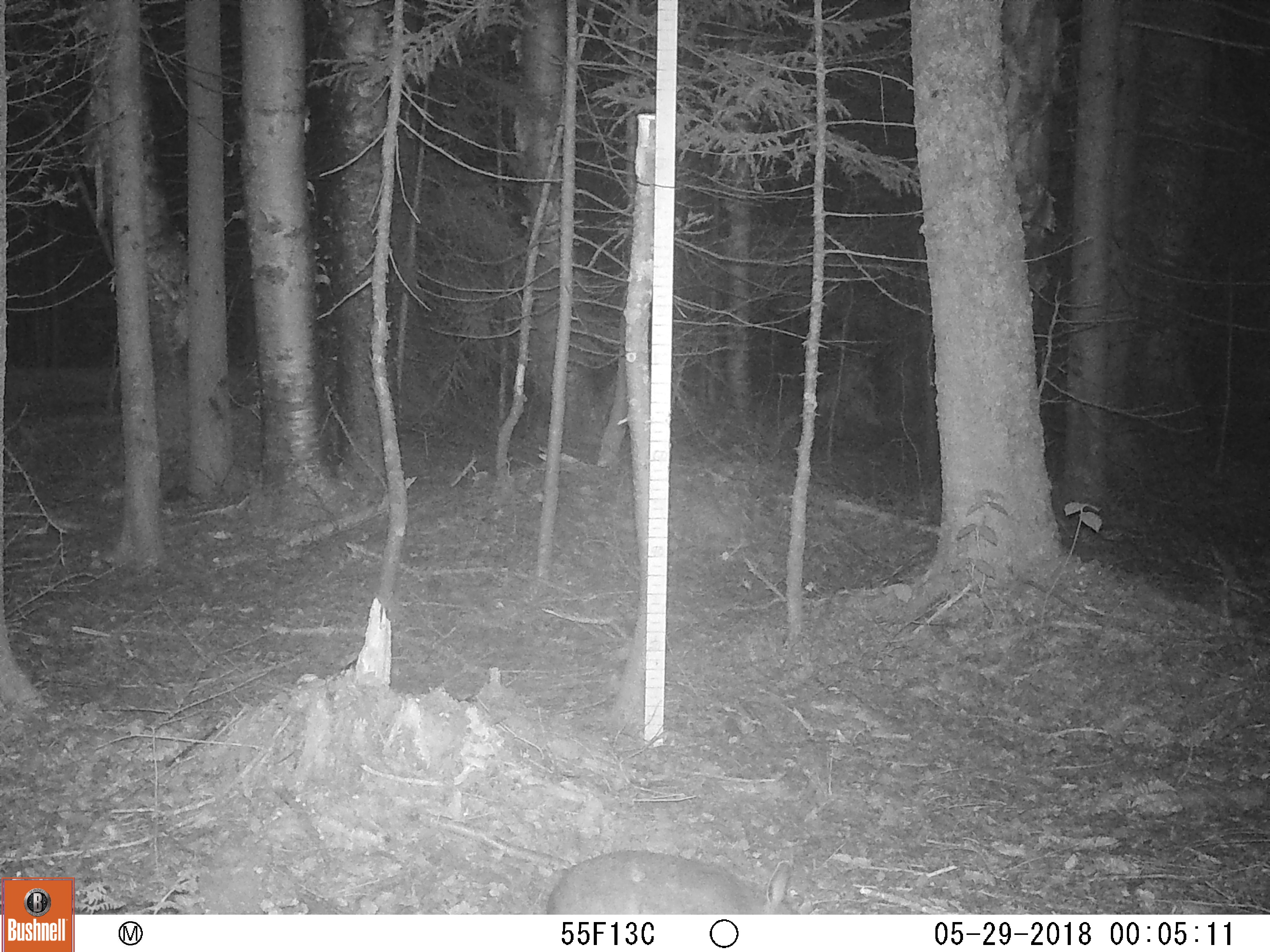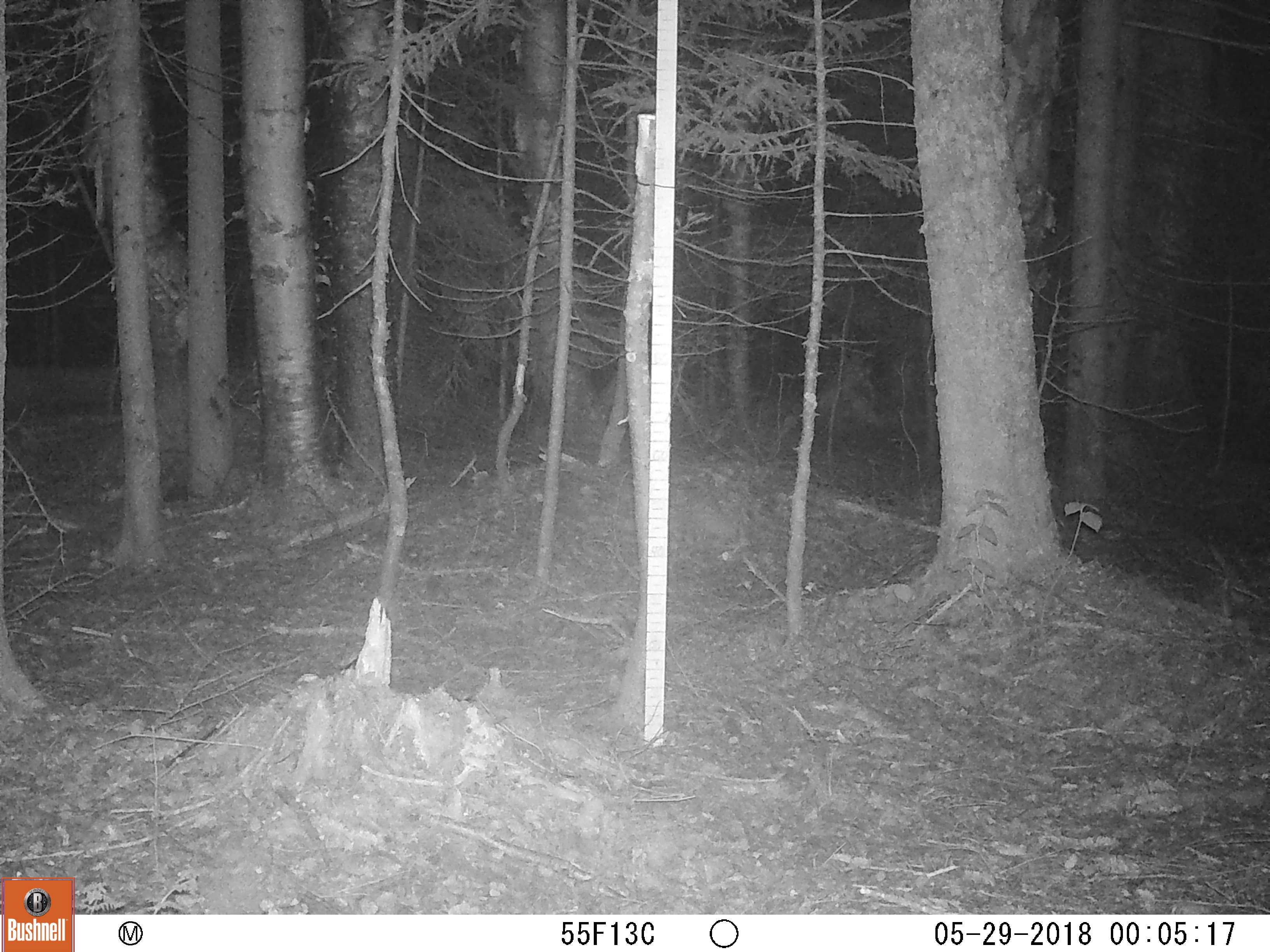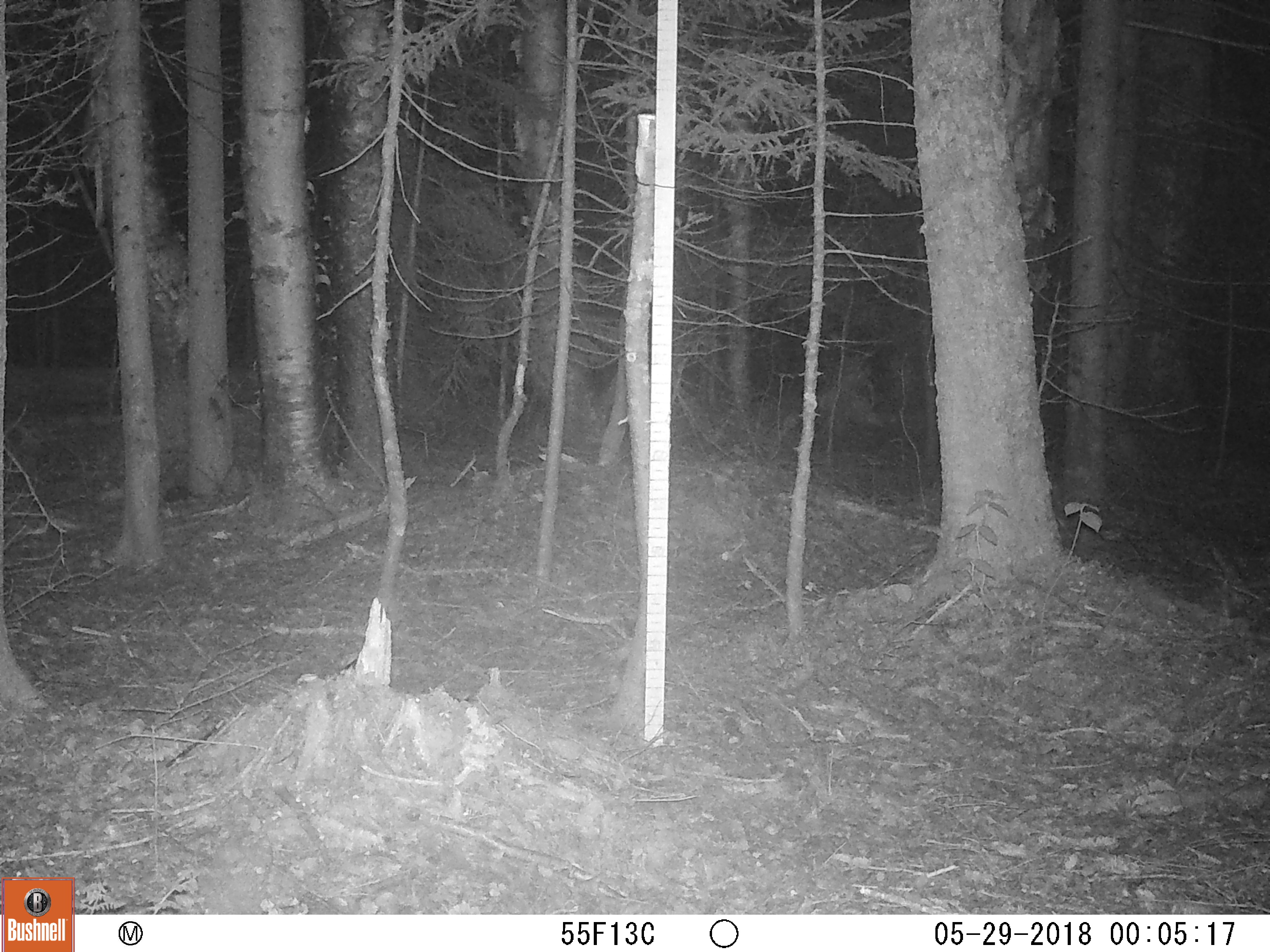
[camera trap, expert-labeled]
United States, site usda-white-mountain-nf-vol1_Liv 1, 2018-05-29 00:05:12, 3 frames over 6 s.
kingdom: Animalia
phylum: Chordata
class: Mammalia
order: Lagomorpha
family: Leporidae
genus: Lepus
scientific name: Lepus americanus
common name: snowshoe hare